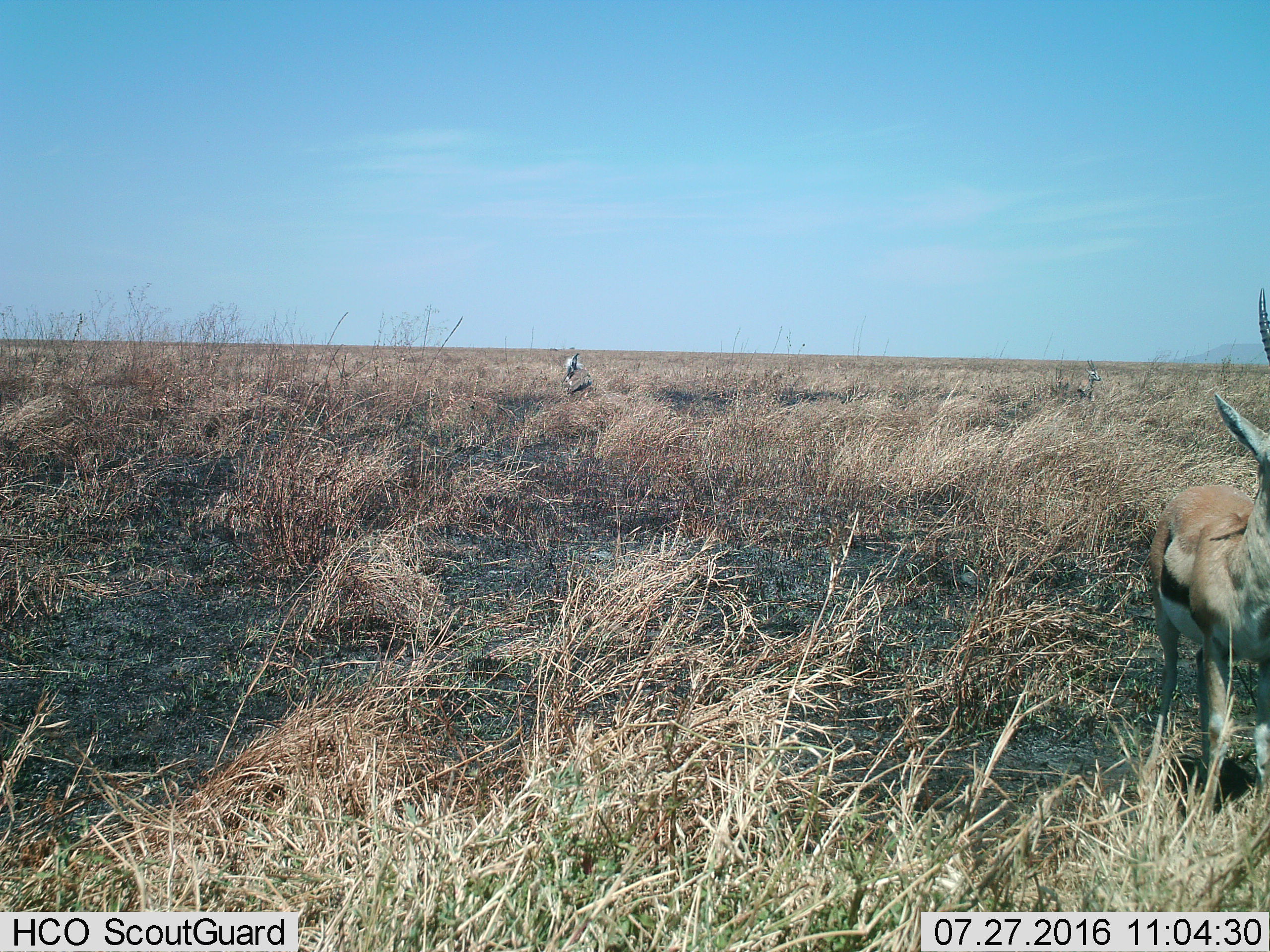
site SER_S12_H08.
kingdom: Animalia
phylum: Chordata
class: Mammalia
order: Artiodactyla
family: Bovidae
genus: Eudorcas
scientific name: Eudorcas thomsonii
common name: thomson's gazelle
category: gazellethomsons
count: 2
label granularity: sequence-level